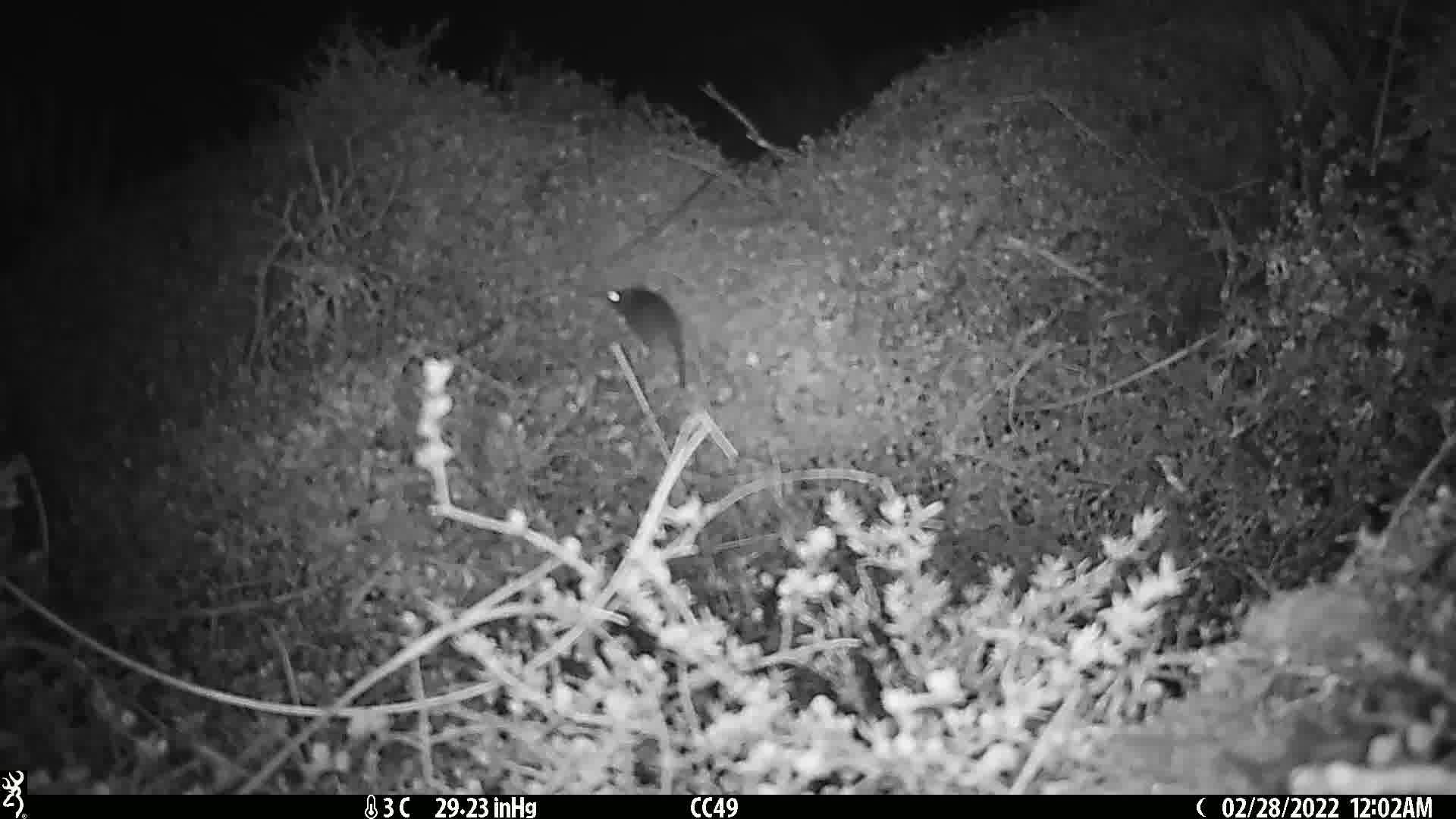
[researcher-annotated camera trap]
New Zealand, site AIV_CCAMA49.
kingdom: Animalia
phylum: Chordata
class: Mammalia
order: Rodentia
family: Muridae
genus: Mus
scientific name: Mus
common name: mouse